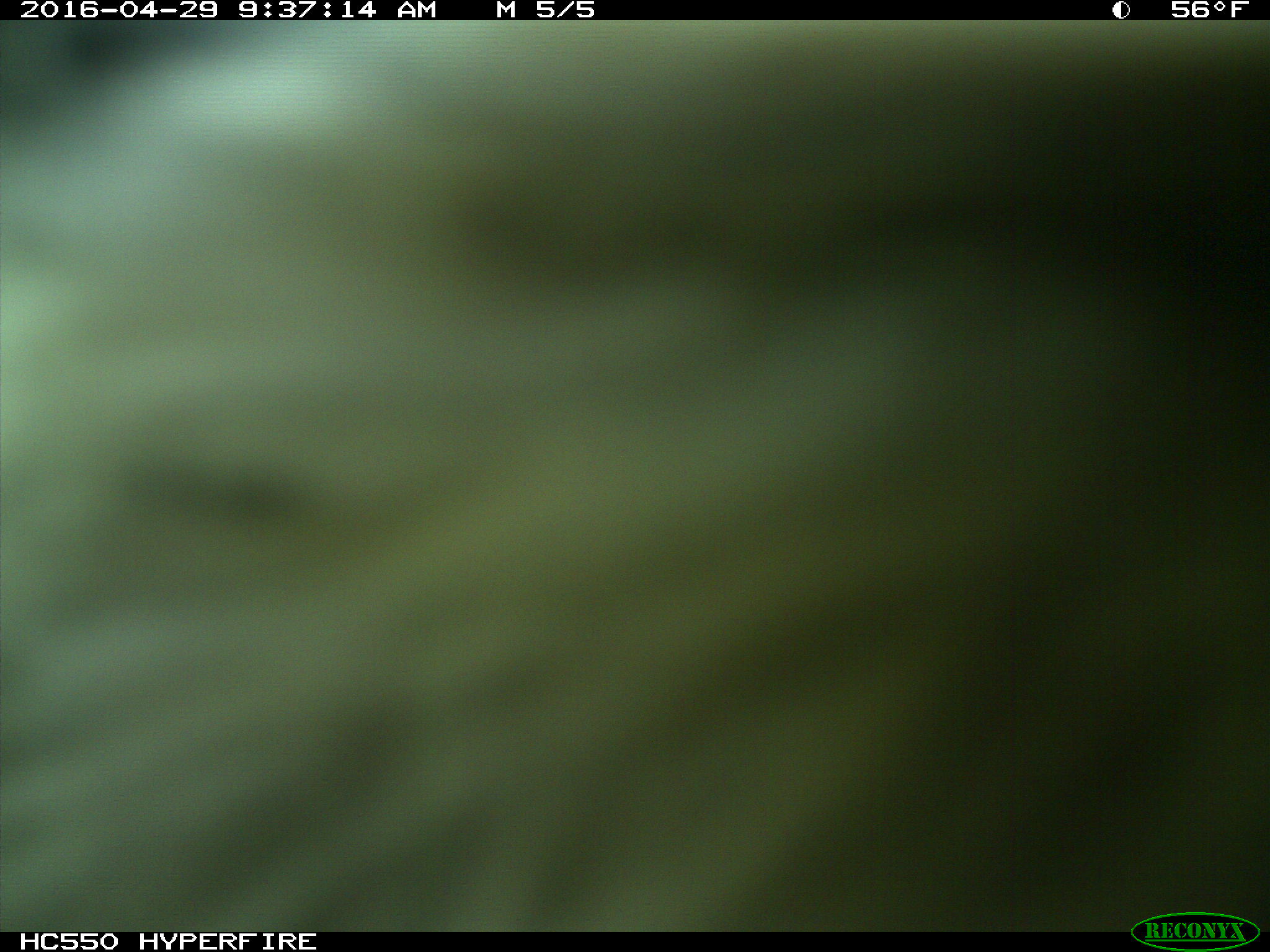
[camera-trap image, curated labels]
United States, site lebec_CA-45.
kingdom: Animalia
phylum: Chordata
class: Mammalia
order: Artiodactyla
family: Bovidae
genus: Bos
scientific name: Bos taurus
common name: domestic cow